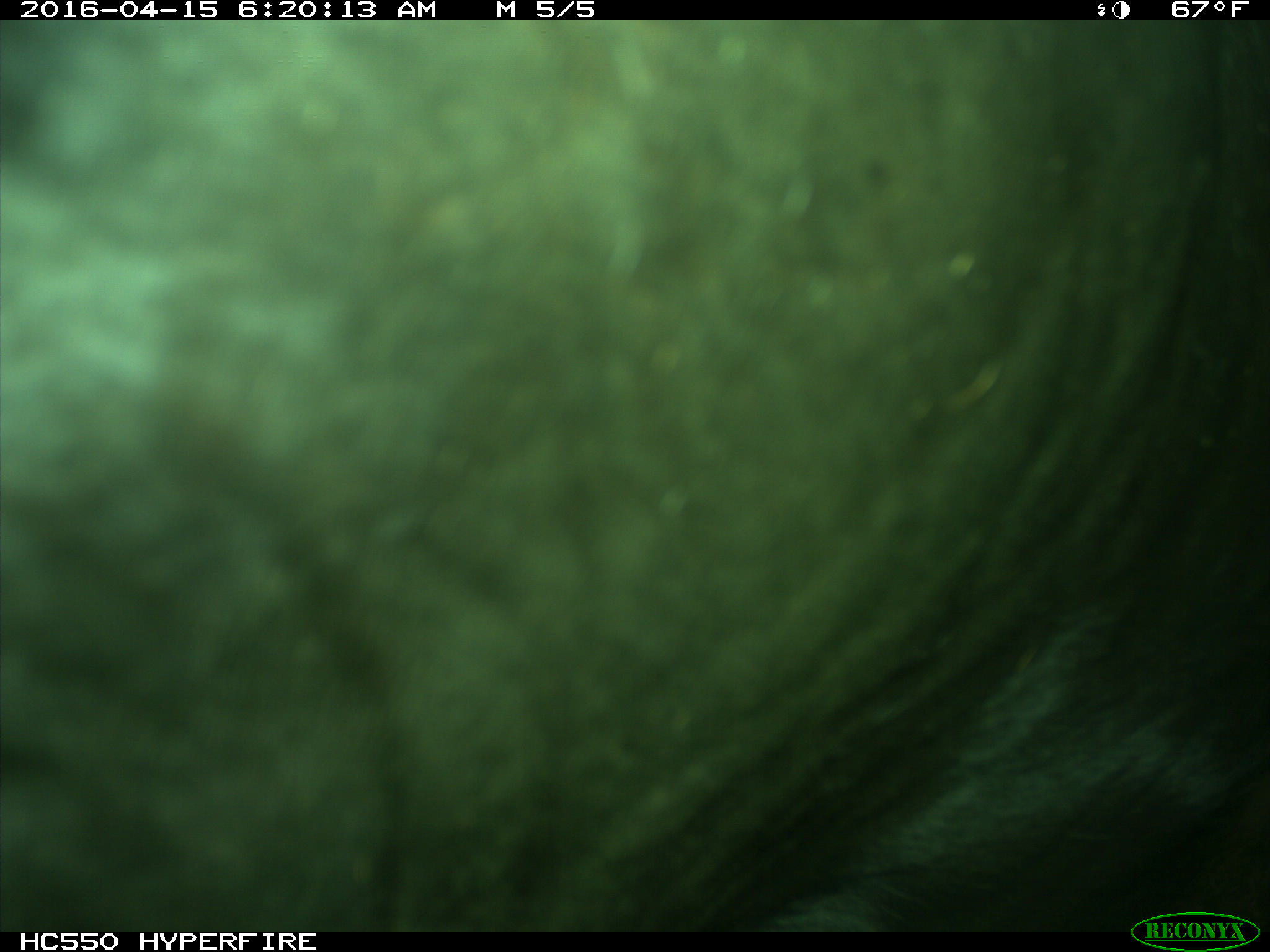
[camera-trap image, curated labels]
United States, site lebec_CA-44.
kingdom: Animalia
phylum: Chordata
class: Mammalia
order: Artiodactyla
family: Bovidae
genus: Bos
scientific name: Bos taurus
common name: domestic cow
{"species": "Bos taurus (domestic cow)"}